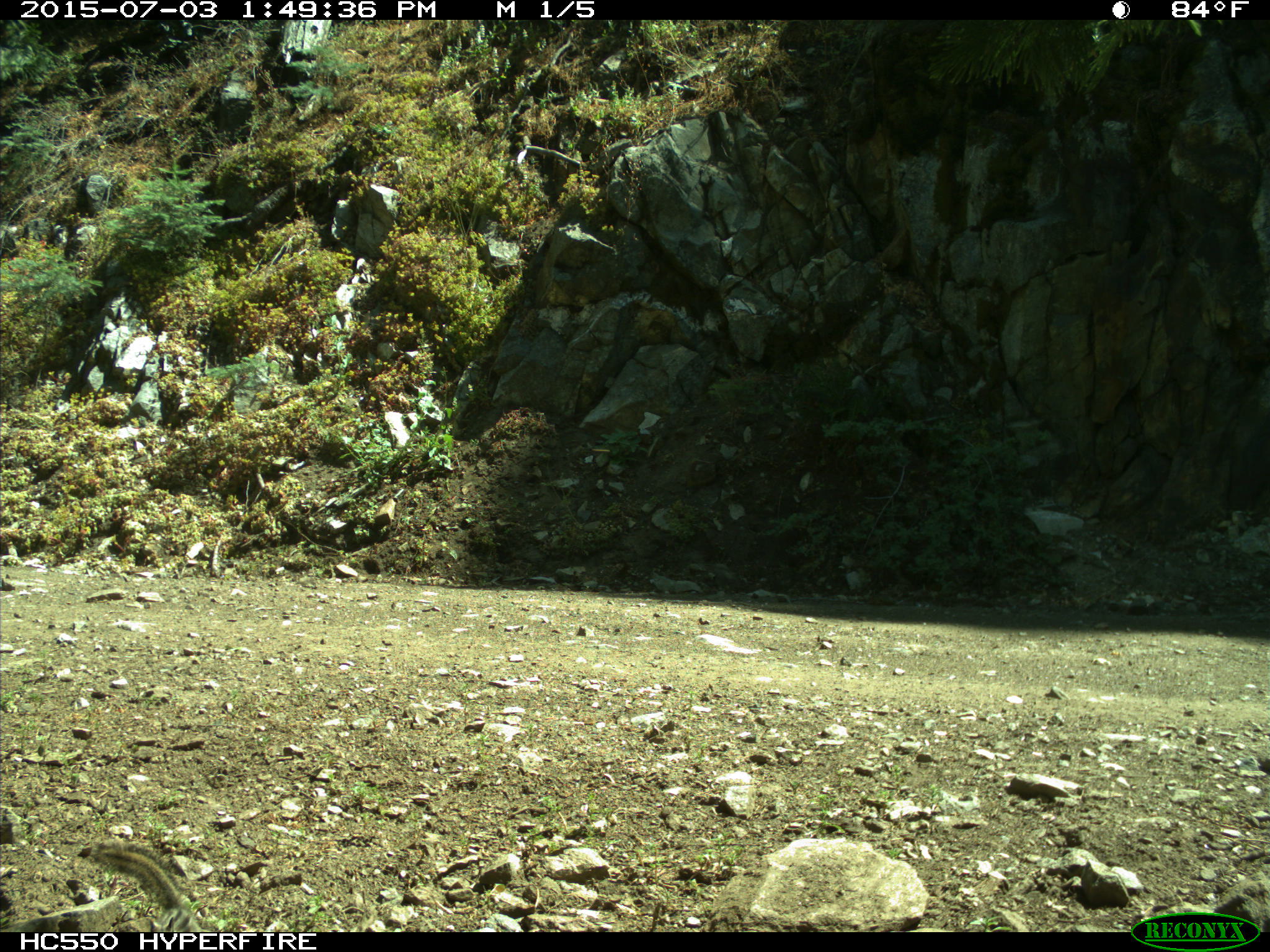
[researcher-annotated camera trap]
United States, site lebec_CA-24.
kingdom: Animalia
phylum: Chordata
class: Mammalia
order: Rodentia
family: Sciuridae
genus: Tamias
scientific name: Tamias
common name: chipmunk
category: unidentified chipmunk